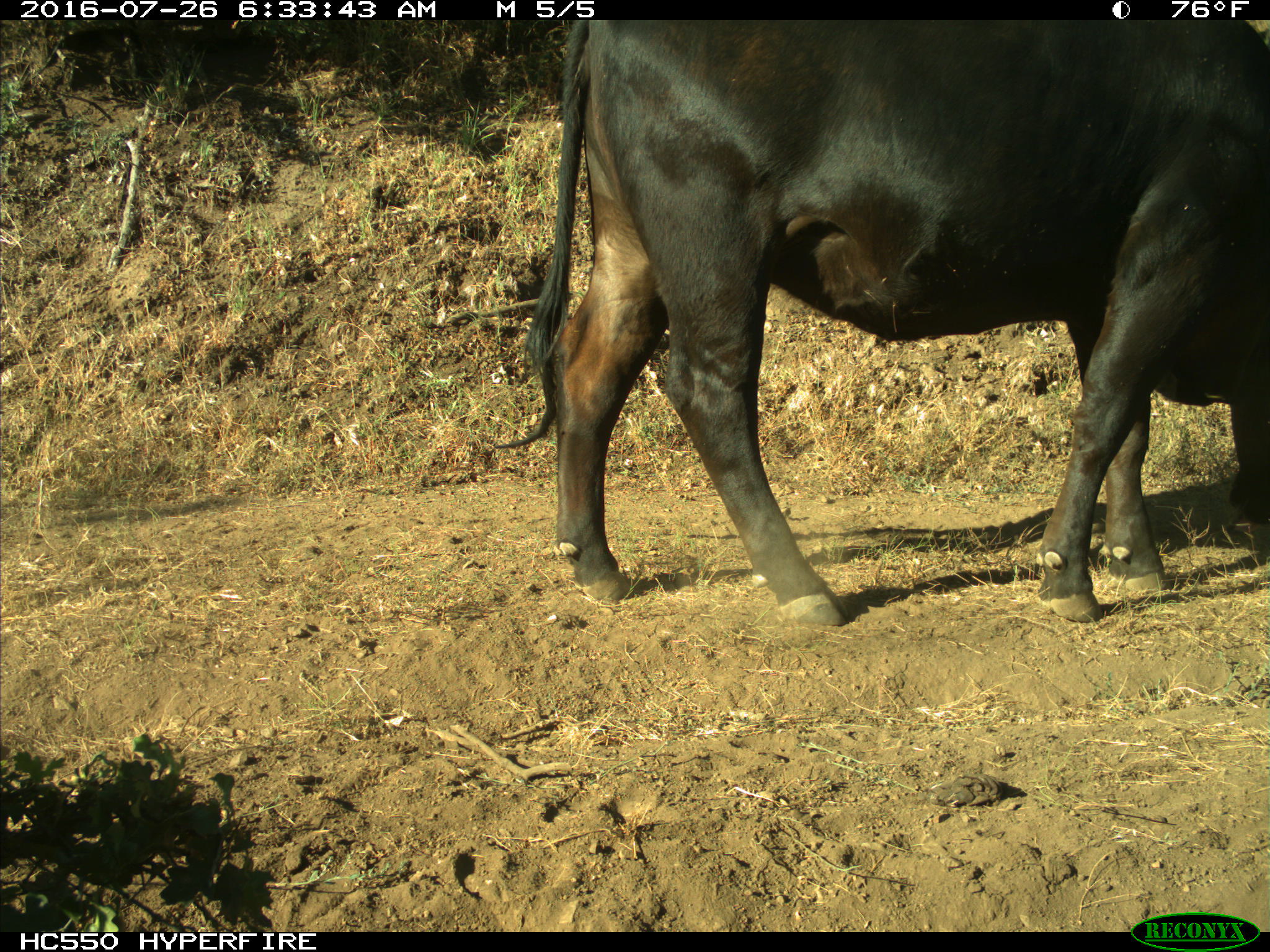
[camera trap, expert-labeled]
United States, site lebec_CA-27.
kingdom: Animalia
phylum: Chordata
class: Mammalia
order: Artiodactyla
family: Bovidae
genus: Bos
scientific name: Bos taurus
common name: domestic cow